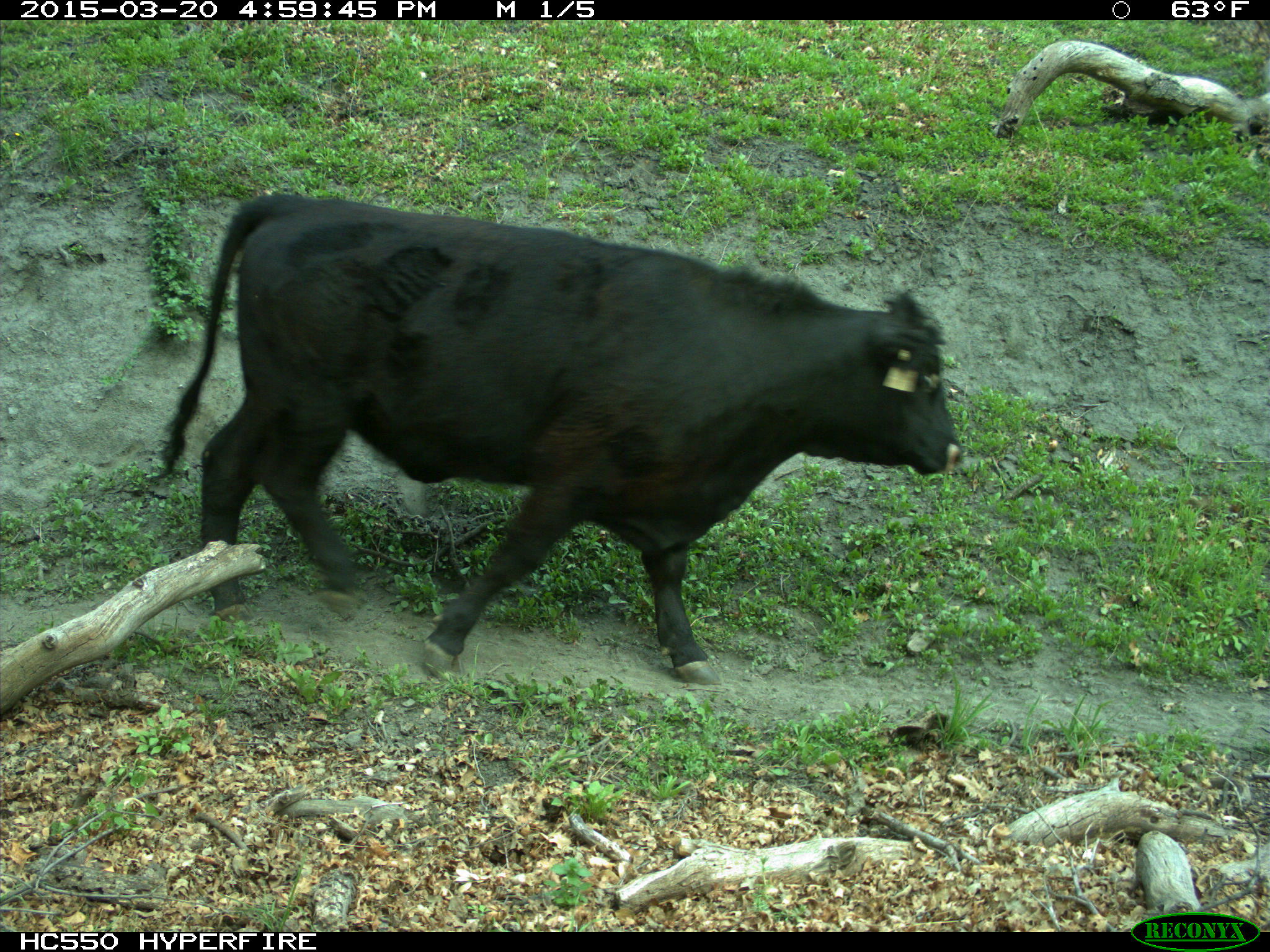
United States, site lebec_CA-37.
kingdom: Animalia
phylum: Chordata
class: Mammalia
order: Artiodactyla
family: Bovidae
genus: Bos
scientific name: Bos taurus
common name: domestic cow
Bos taurus (domestic cow).